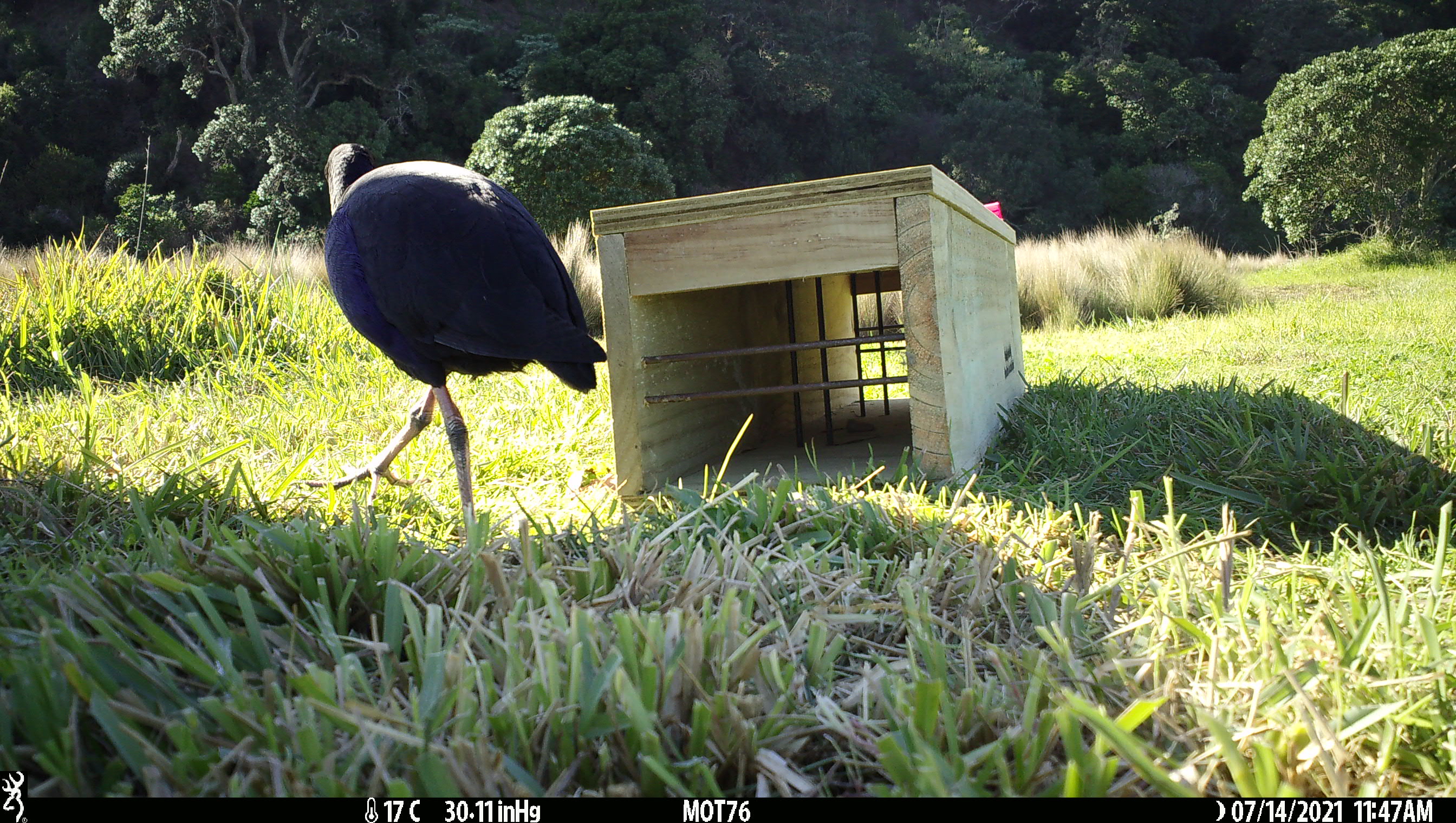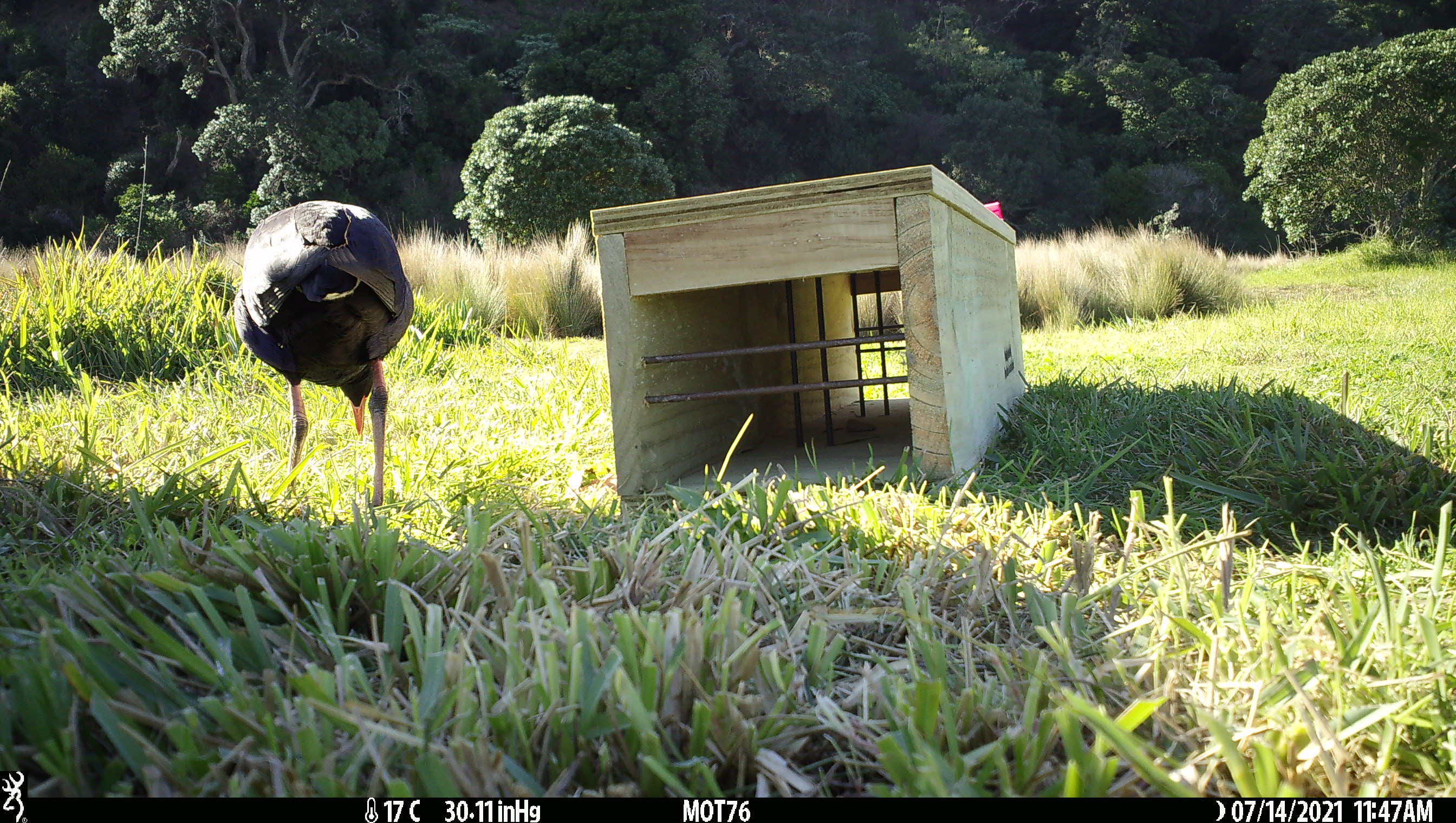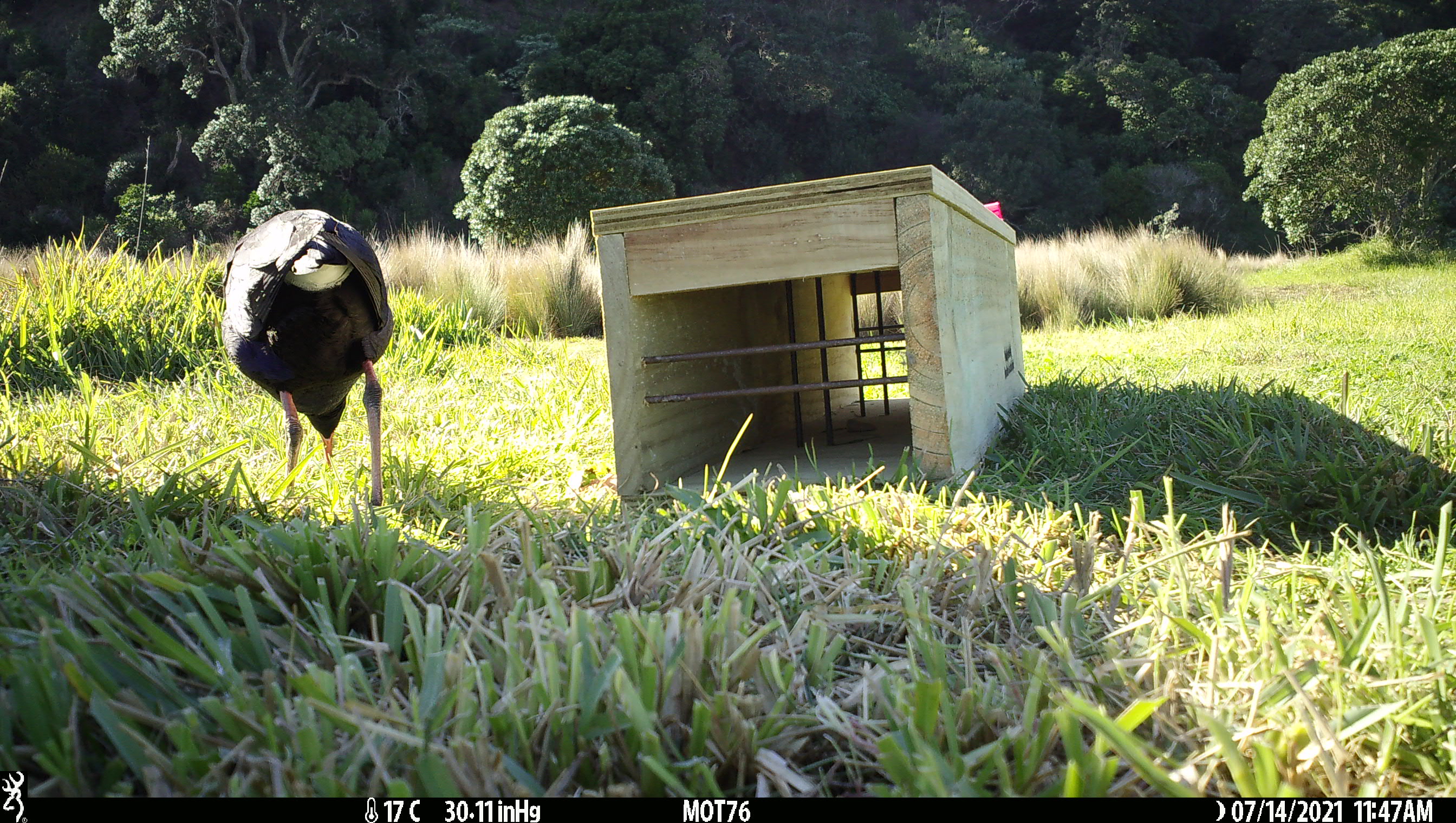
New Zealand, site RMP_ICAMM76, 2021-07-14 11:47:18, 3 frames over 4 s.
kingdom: Animalia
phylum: Chordata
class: Aves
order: Gruiformes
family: Rallidae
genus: Porphyrio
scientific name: Porphyrio melanotus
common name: australasian swamphen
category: pukeko